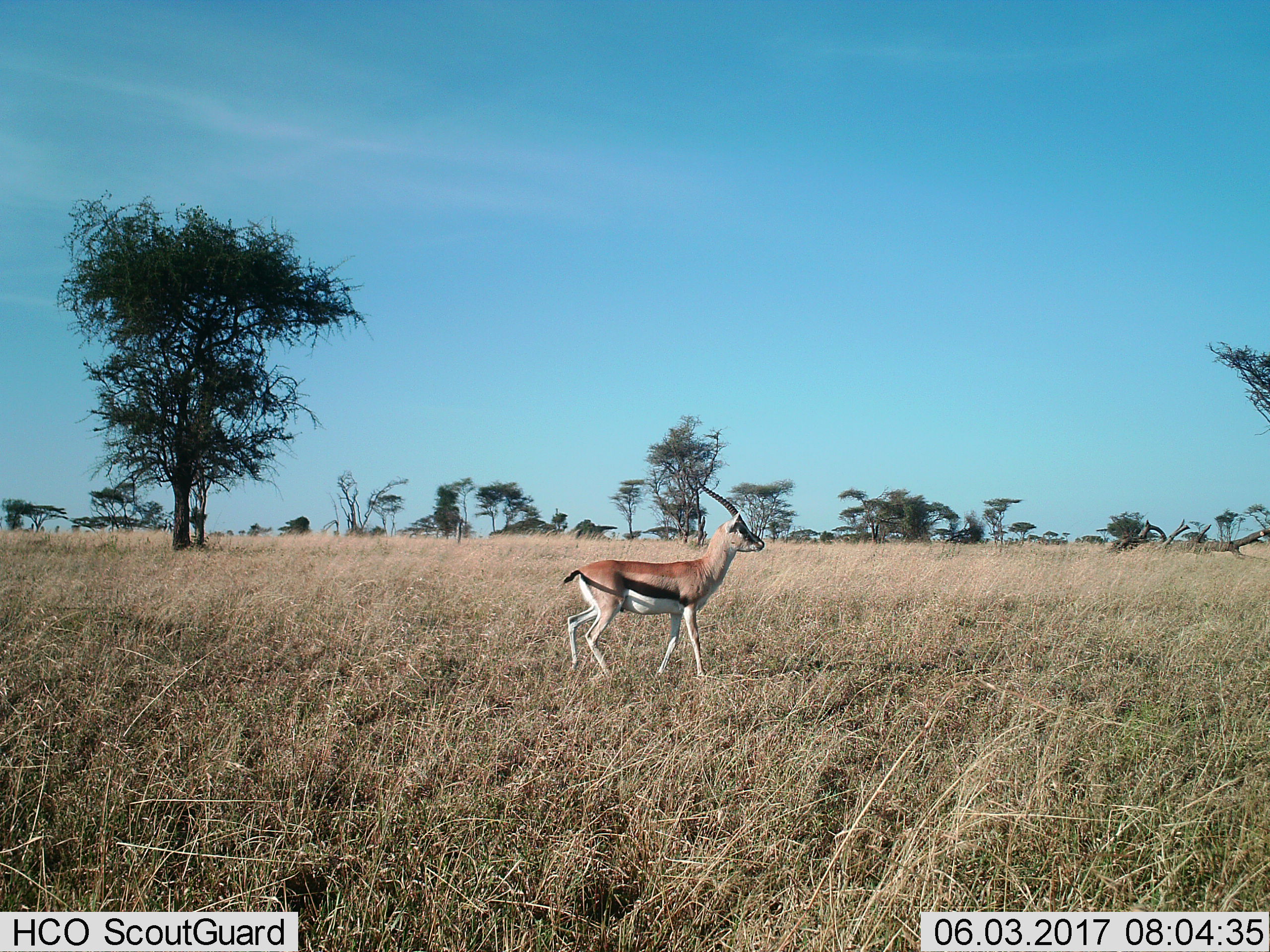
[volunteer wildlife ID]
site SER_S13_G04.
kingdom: Animalia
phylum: Chordata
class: Mammalia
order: Artiodactyla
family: Bovidae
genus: Eudorcas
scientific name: Eudorcas thomsonii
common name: thomson's gazelle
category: gazellethomsons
Gazellethomsons (thomson's gazelle) (Eudorcas thomsonii), count 1. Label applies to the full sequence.